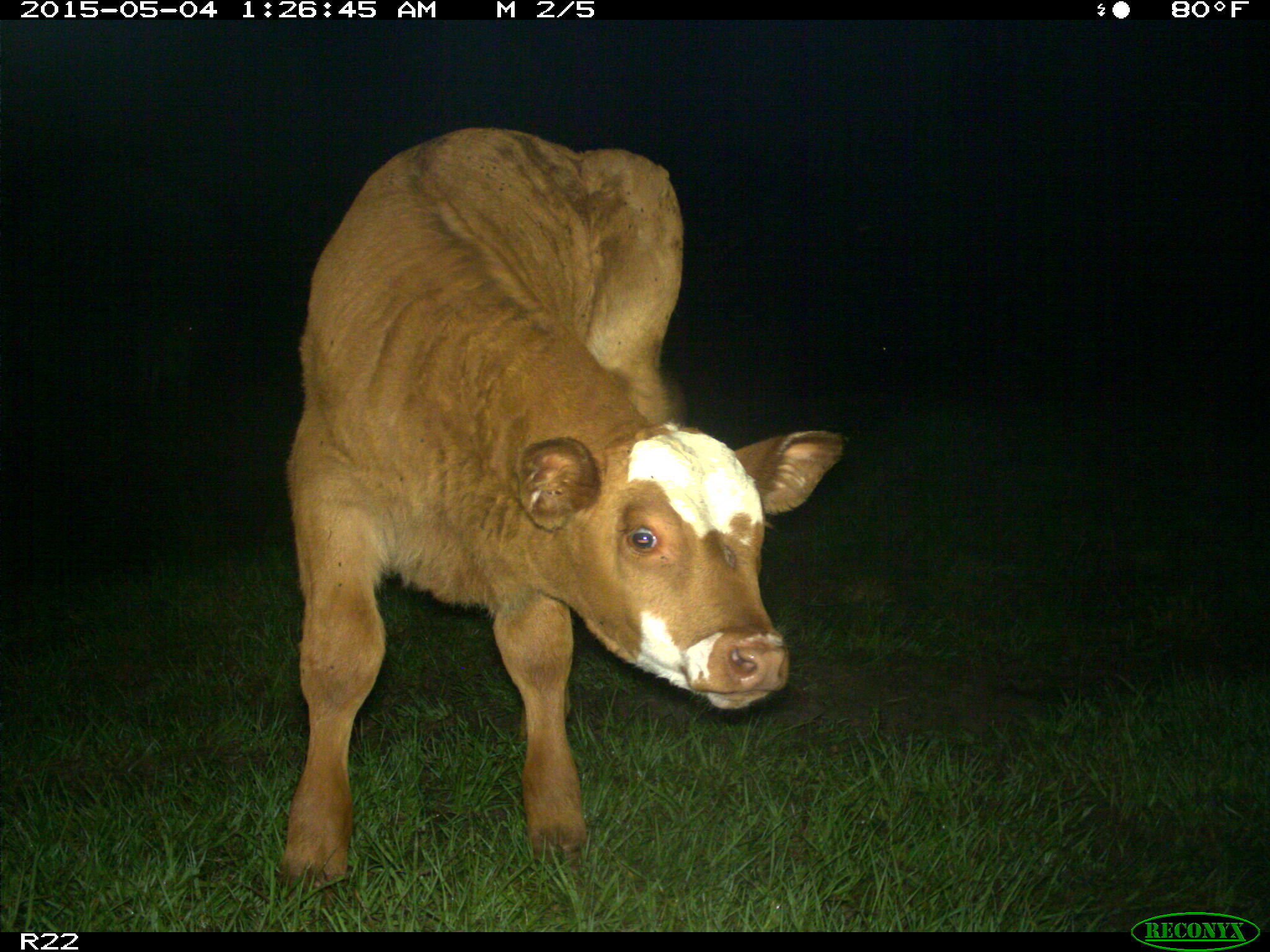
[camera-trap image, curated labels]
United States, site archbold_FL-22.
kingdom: Animalia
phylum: Chordata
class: Mammalia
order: Artiodactyla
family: Bovidae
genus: Bos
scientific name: Bos taurus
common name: domestic cow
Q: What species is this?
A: Bos taurus (domestic cow).